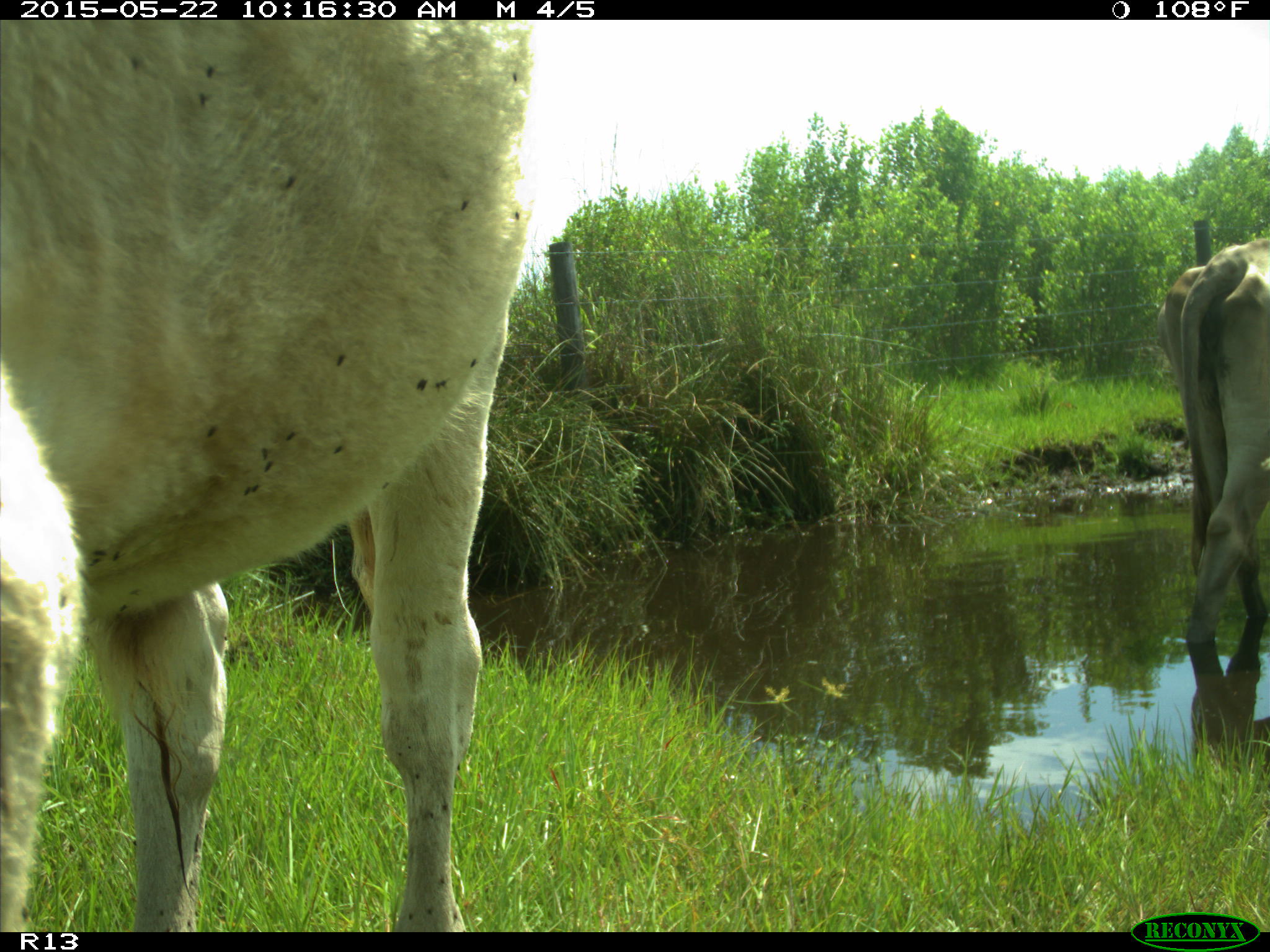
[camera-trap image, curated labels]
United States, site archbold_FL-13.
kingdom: Animalia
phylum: Chordata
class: Mammalia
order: Artiodactyla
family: Bovidae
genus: Bos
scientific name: Bos taurus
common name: domestic cow